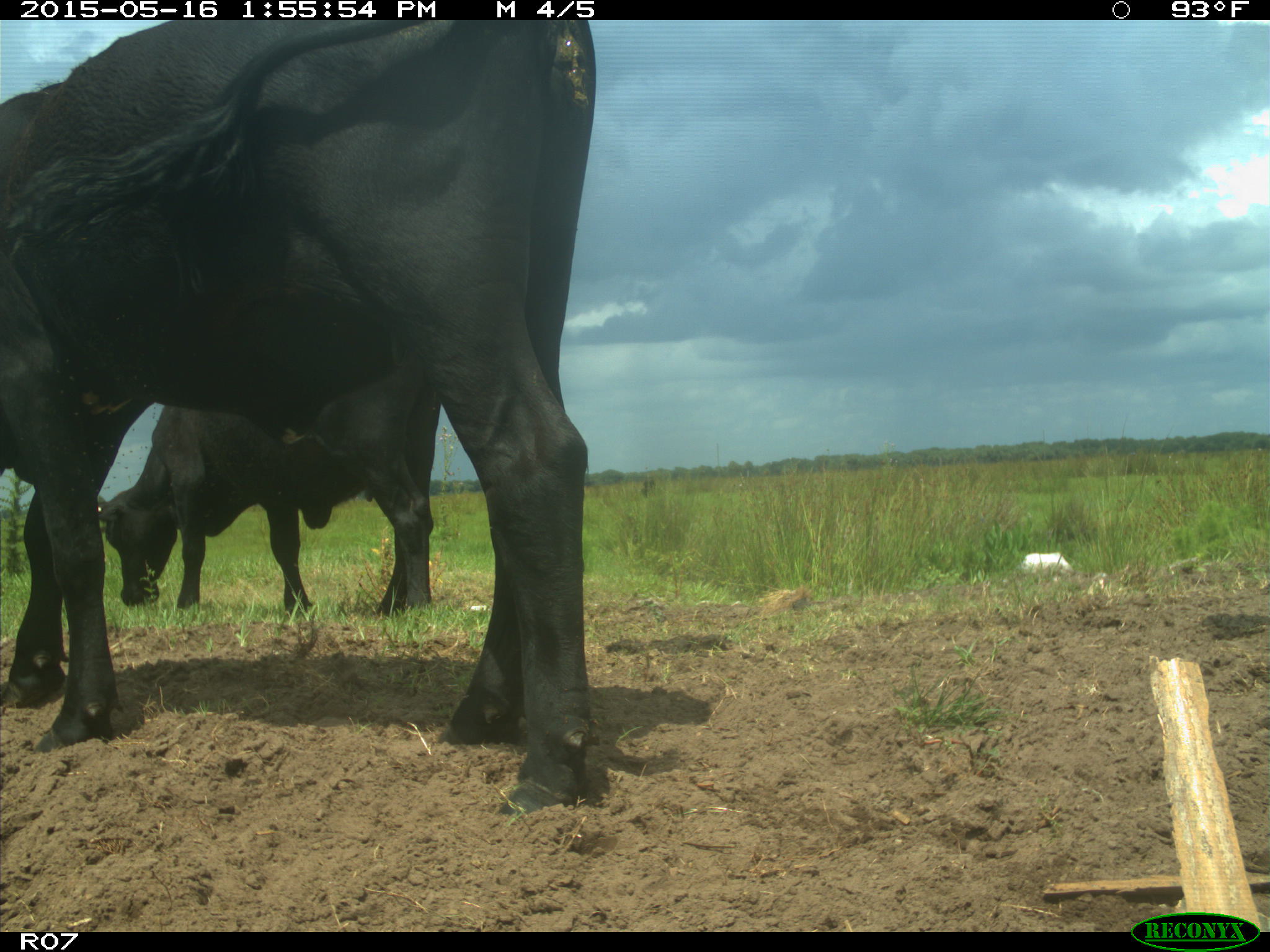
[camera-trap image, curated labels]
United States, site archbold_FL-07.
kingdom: Animalia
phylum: Chordata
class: Mammalia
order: Artiodactyla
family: Bovidae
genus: Bos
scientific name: Bos taurus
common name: domestic cow